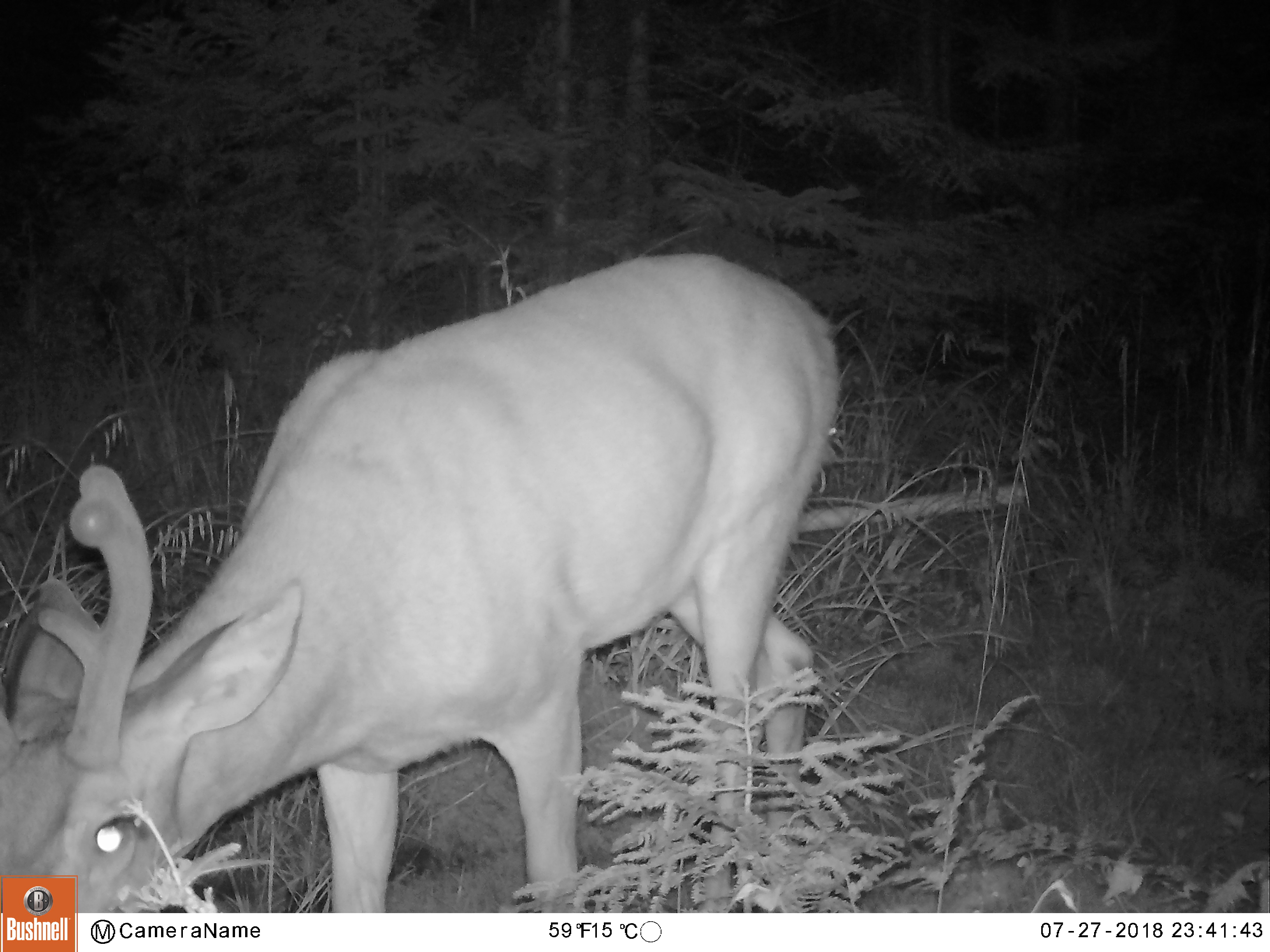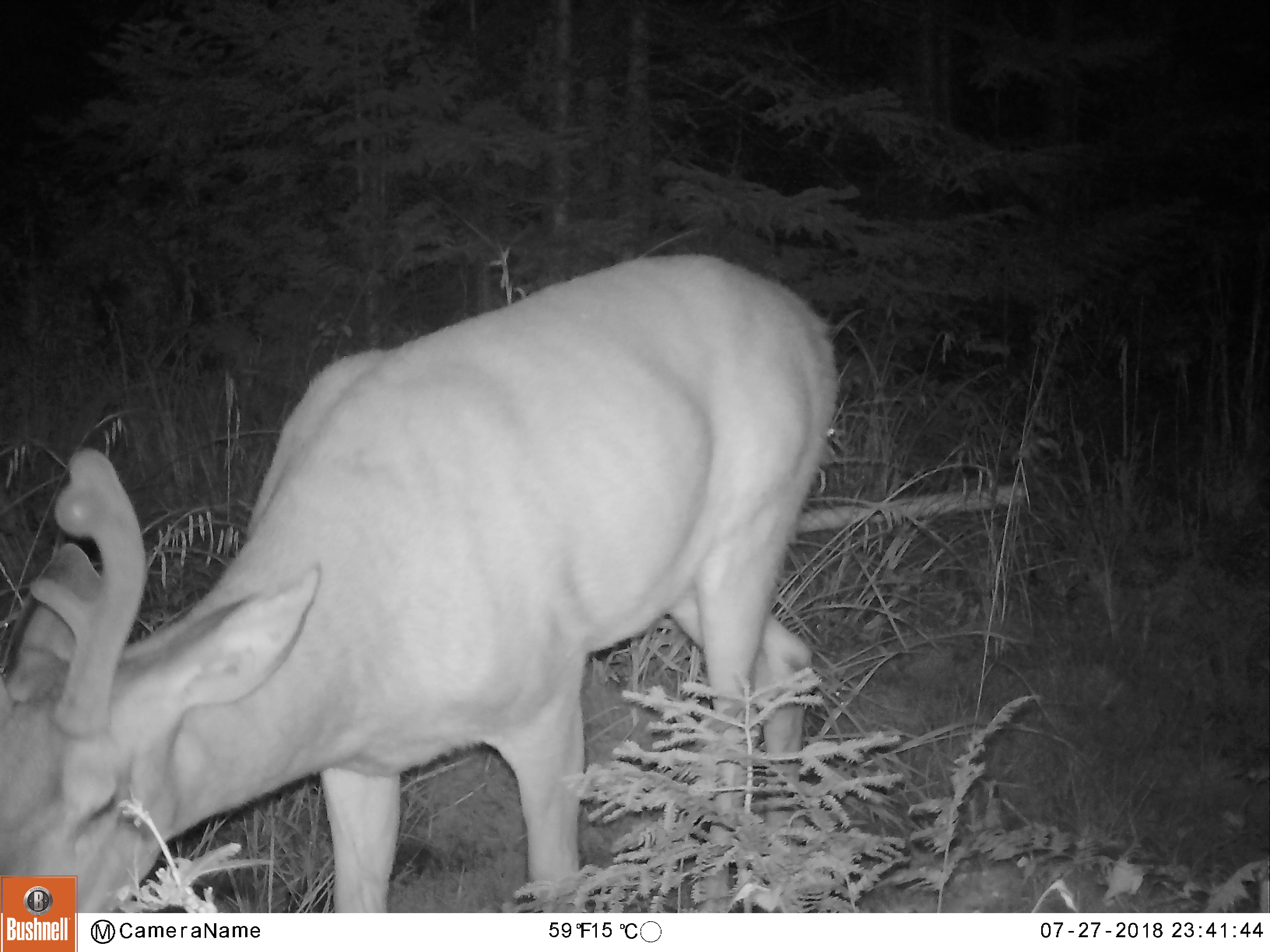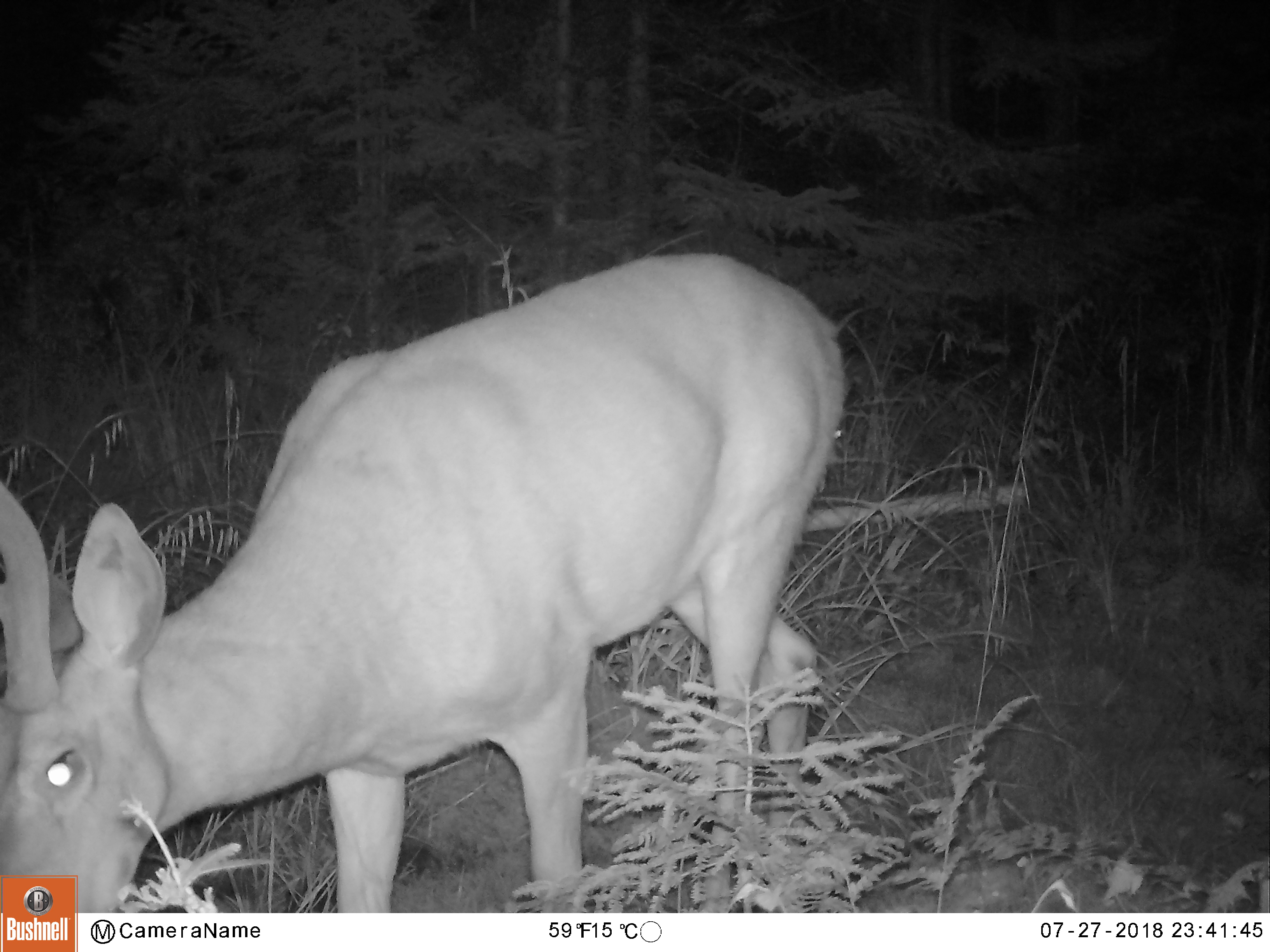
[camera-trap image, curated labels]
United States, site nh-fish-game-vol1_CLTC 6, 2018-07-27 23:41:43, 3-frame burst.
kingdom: Animalia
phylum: Chordata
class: Mammalia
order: Artiodactyla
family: Cervidae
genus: Odocoileus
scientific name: Odocoileus virginianus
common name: white-tailed deer